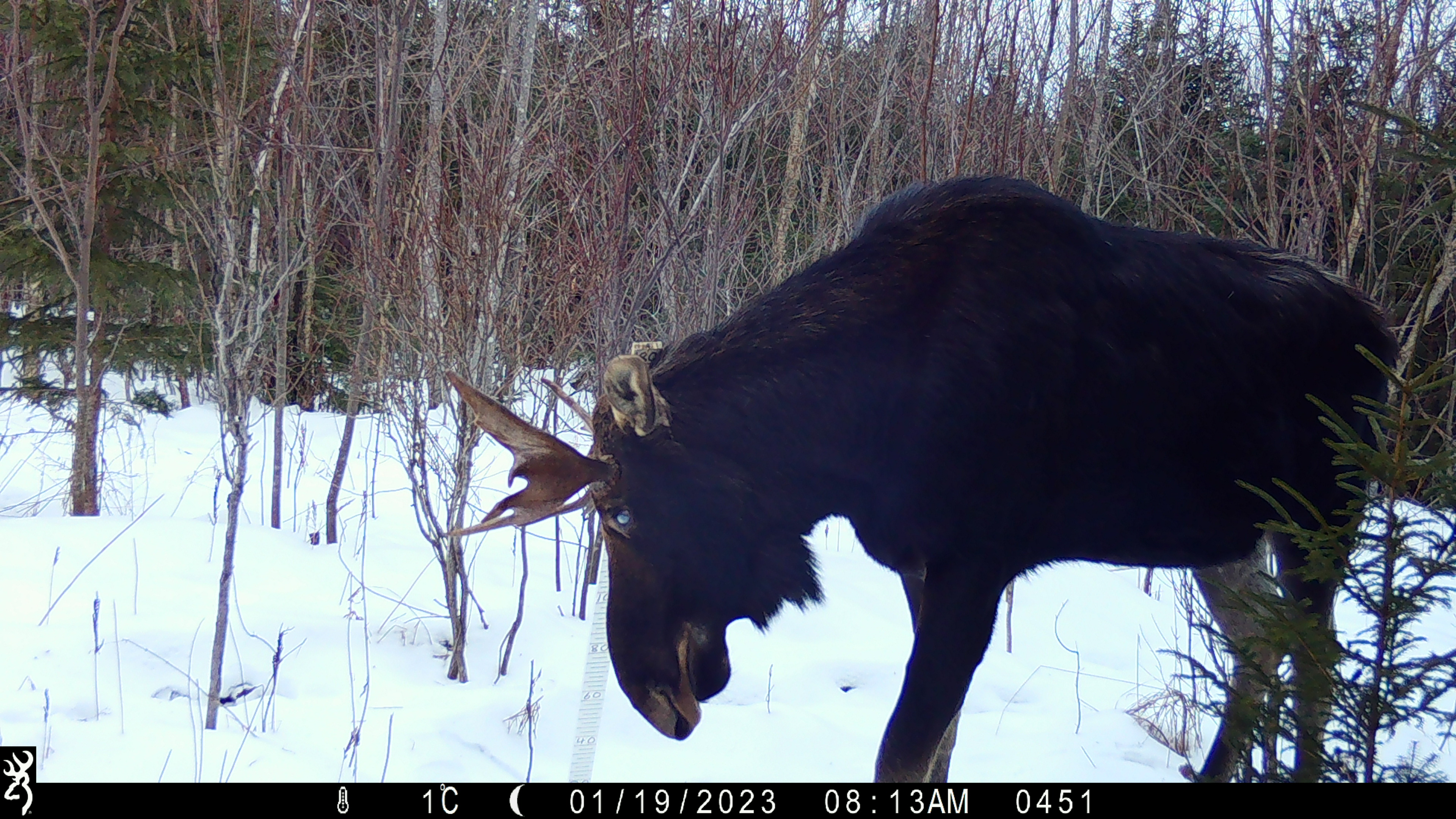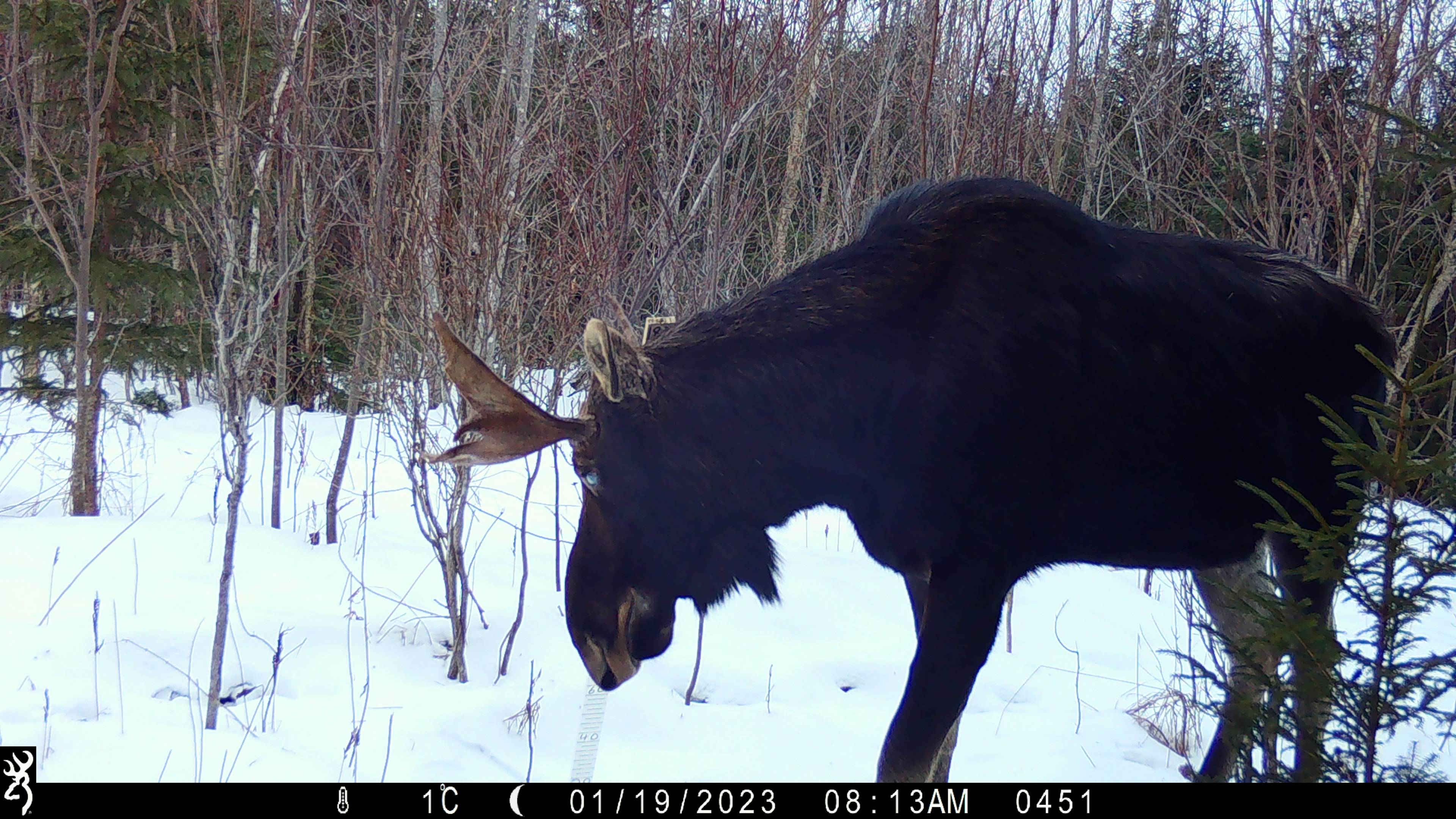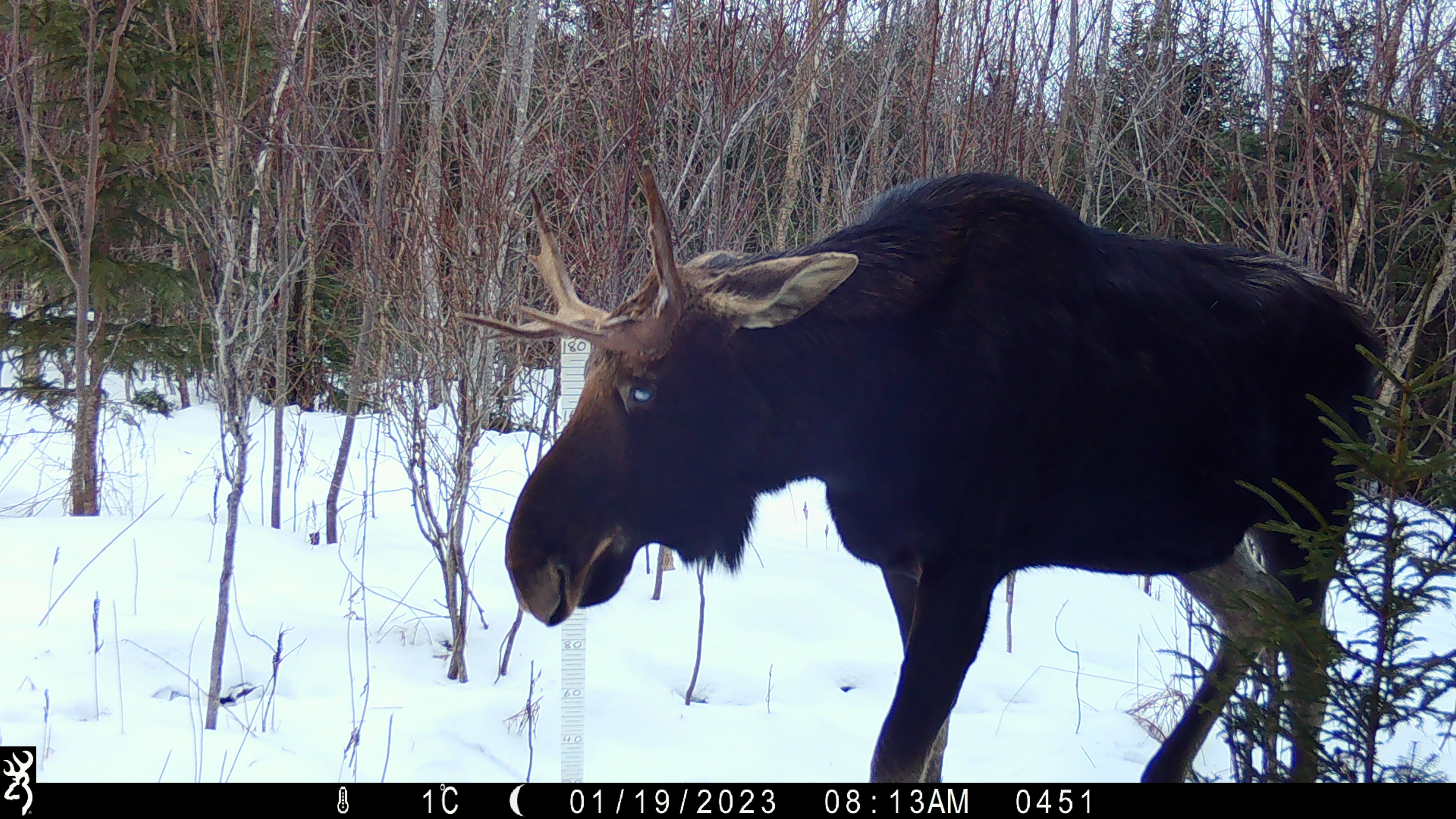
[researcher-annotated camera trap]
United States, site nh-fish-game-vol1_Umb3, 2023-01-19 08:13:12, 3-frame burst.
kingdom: Animalia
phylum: Chordata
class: Mammalia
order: Artiodactyla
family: Cervidae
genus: Alces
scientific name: Alces alces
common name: moose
Moose (Alces alces).